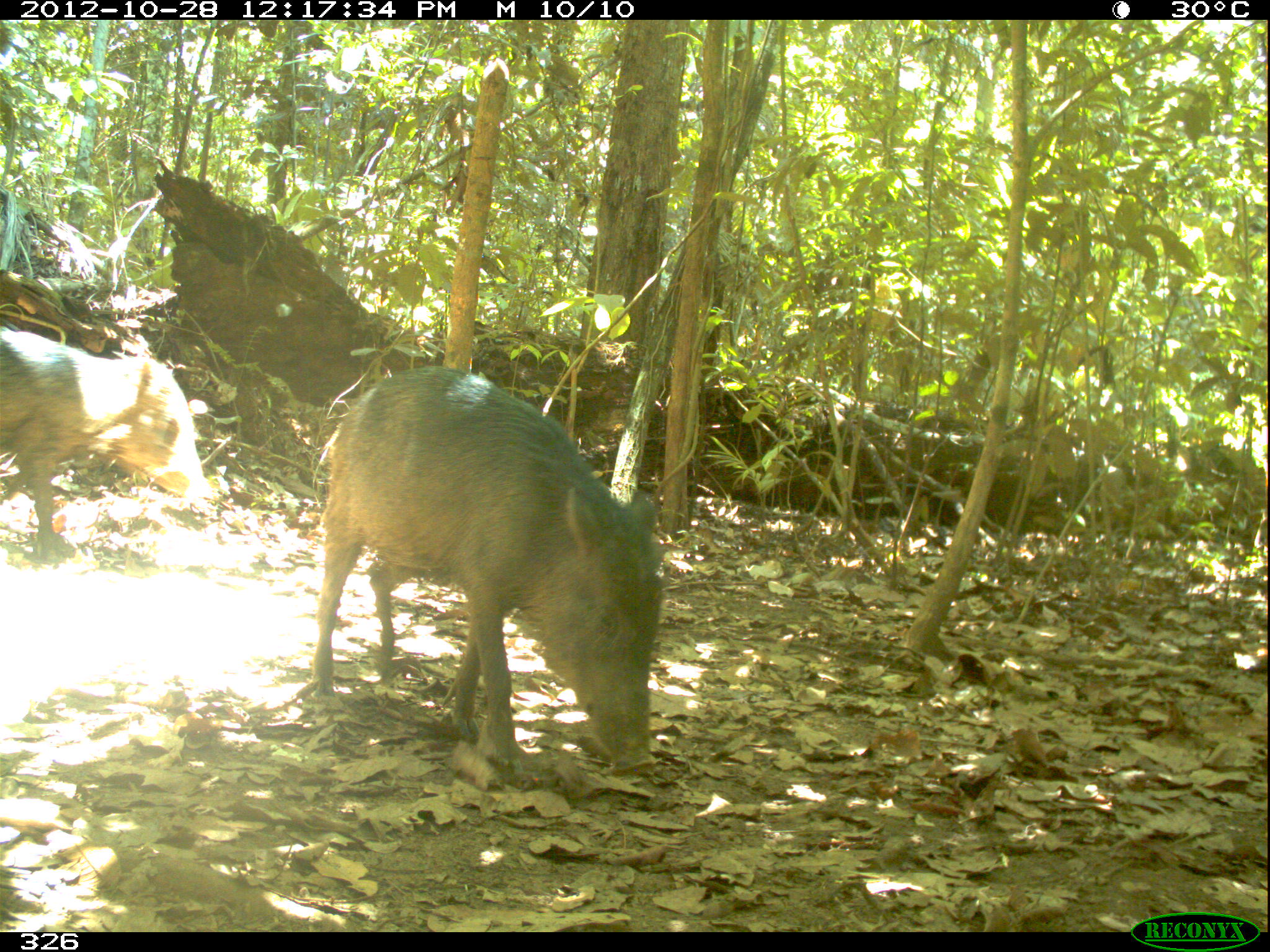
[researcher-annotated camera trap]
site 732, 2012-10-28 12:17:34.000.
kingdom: Animalia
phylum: Chordata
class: Mammalia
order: Artiodactyla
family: Tayassuidae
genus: Tayassu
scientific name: Tayassu pecari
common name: white-lipped peccary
Tayassu pecari (white-lipped peccary).